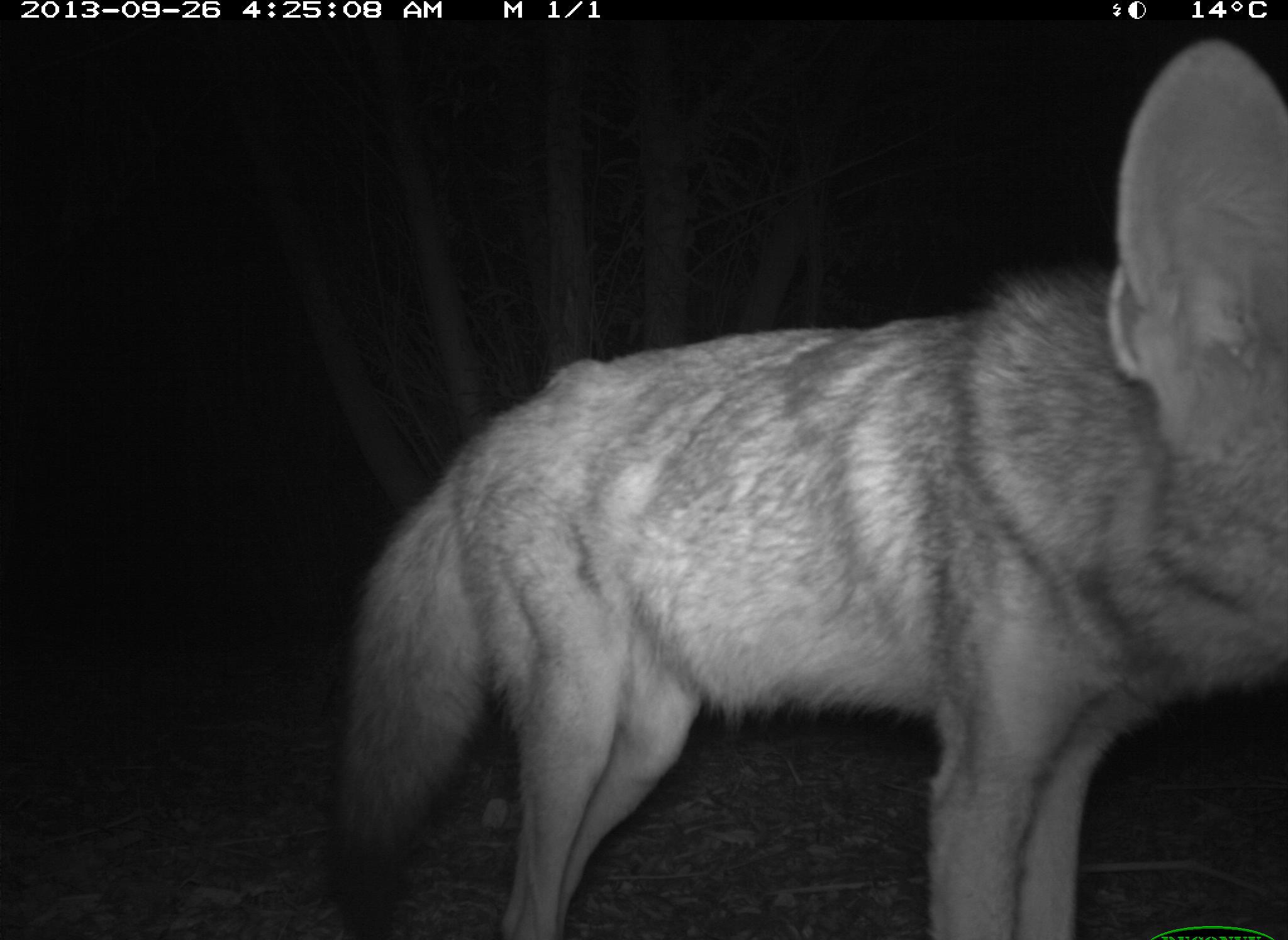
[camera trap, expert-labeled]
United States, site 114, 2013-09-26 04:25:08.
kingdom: Animalia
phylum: Chordata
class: Mammalia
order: Carnivora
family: Canidae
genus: Canis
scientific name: Canis latrans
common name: coyote